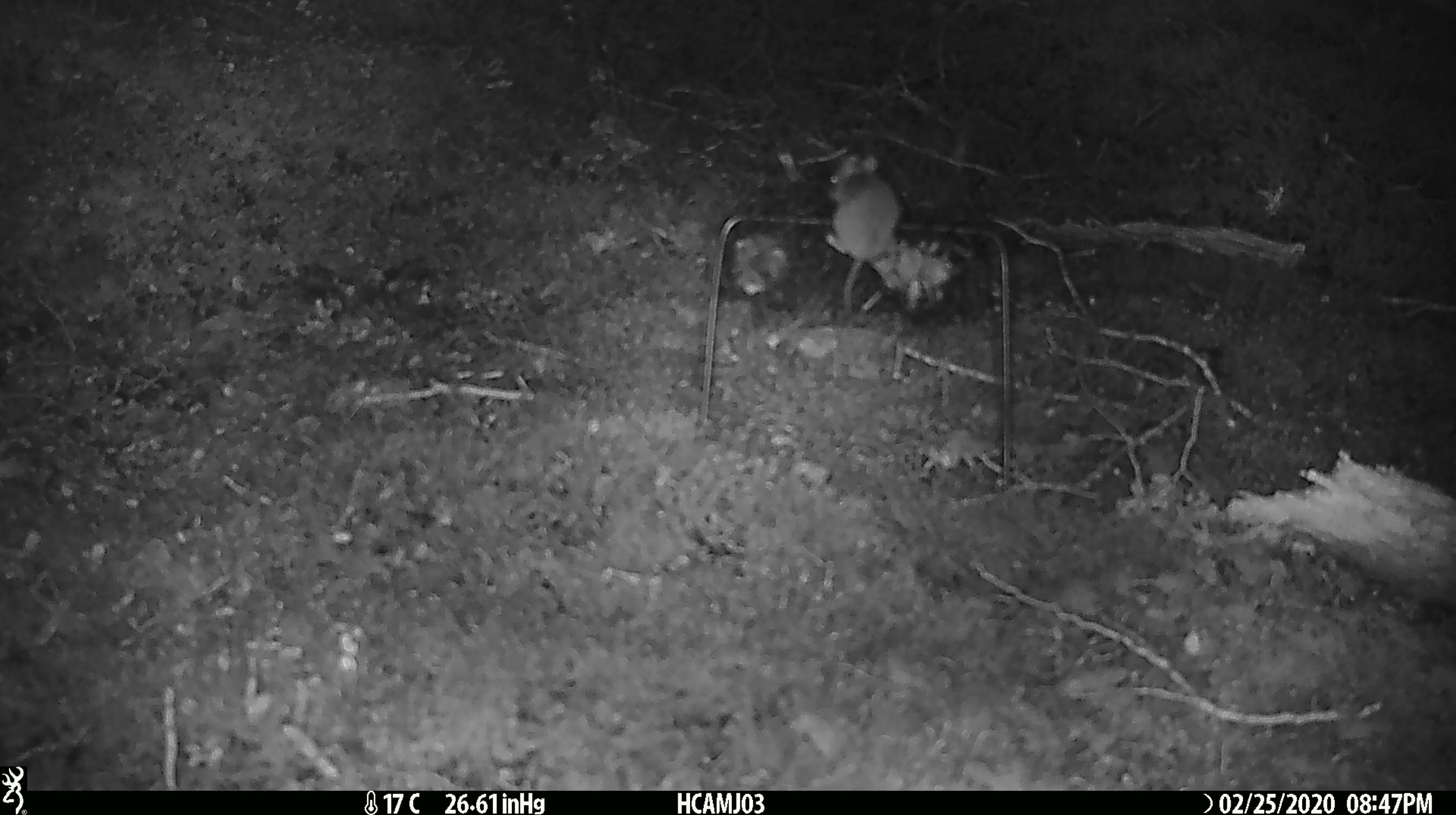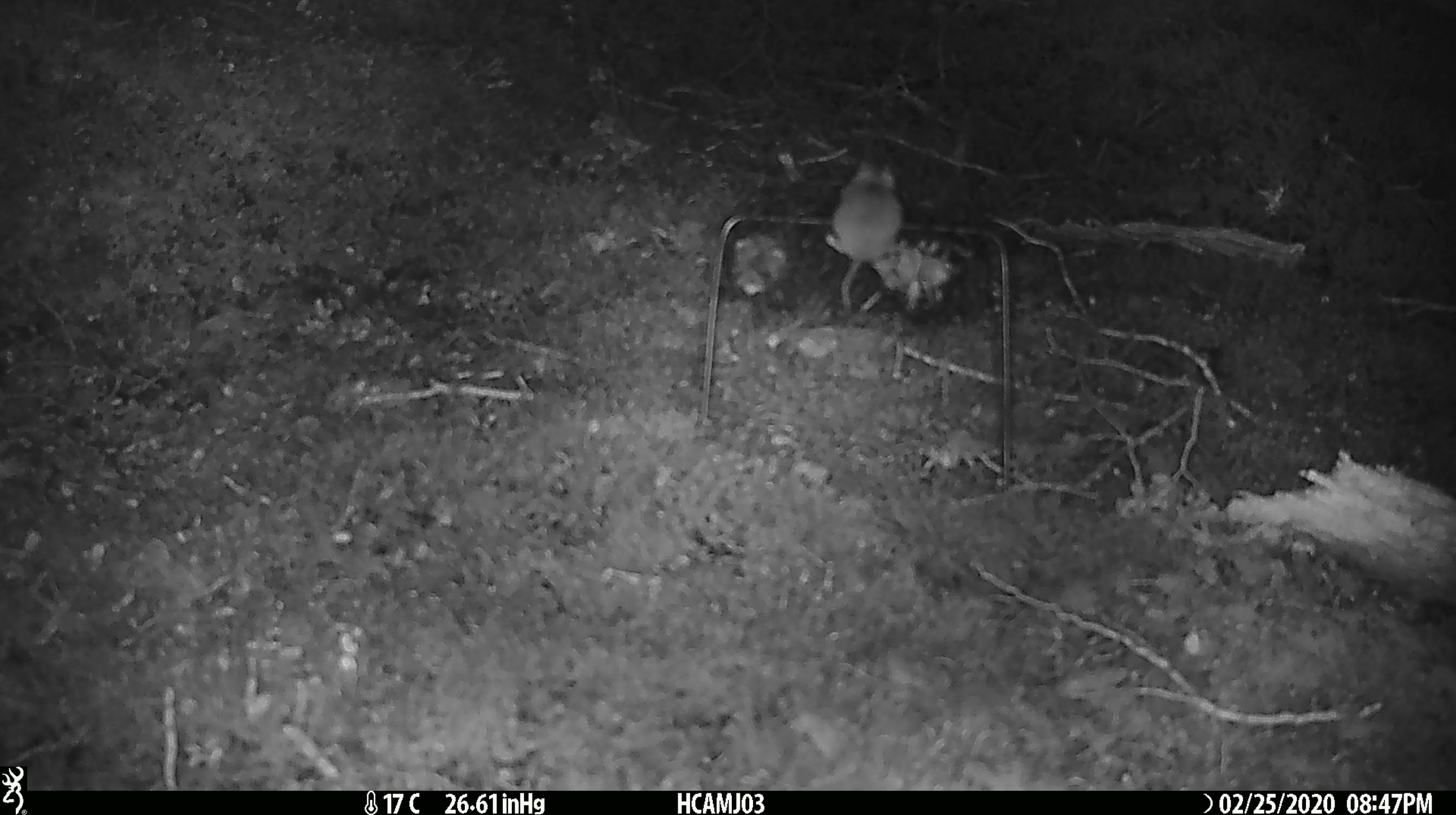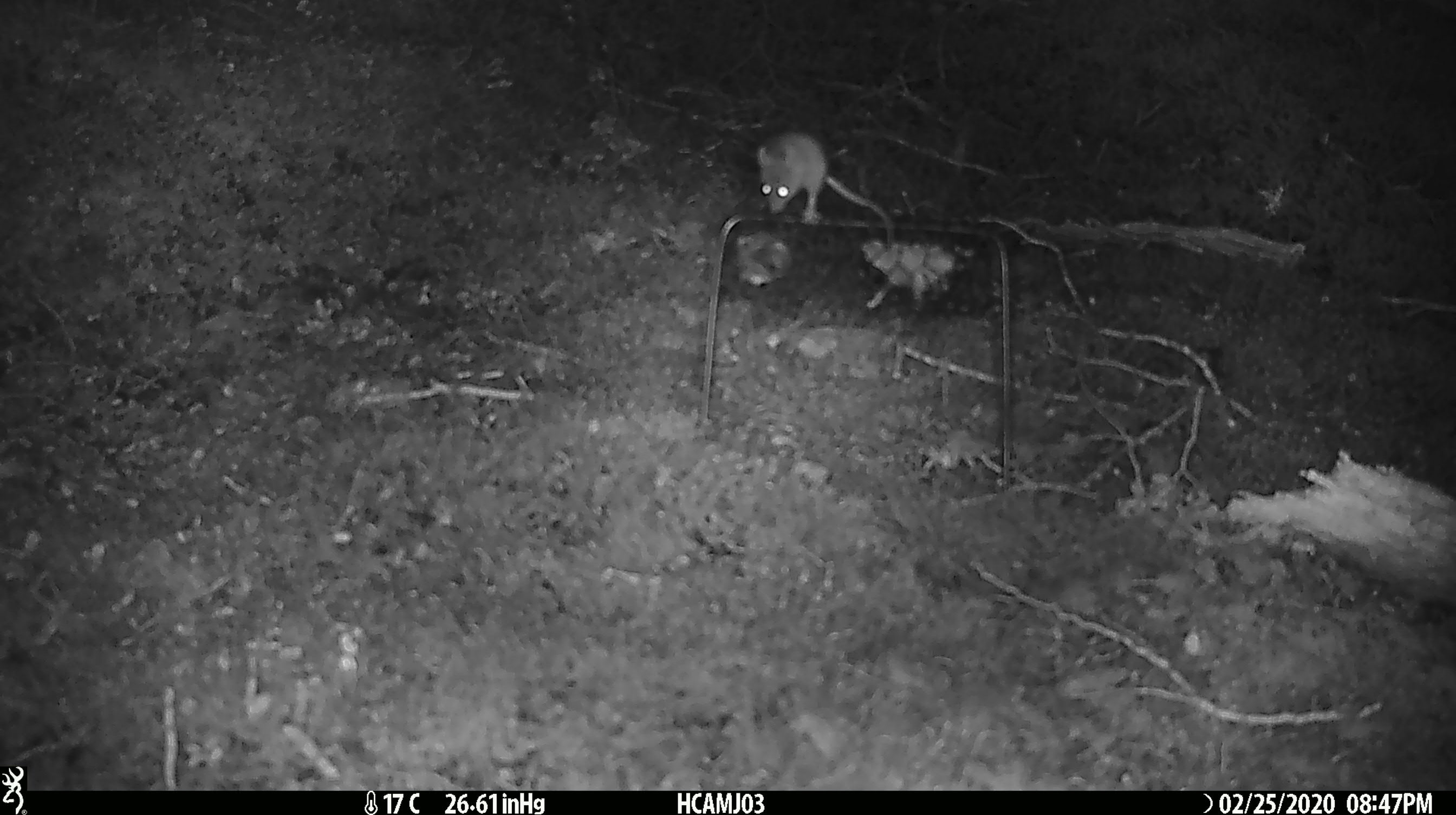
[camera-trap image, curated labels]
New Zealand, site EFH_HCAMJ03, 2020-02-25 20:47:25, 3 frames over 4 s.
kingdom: Animalia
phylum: Chordata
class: Mammalia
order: Rodentia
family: Muridae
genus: Mus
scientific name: Mus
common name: mouse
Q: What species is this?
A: Mouse (Mus).